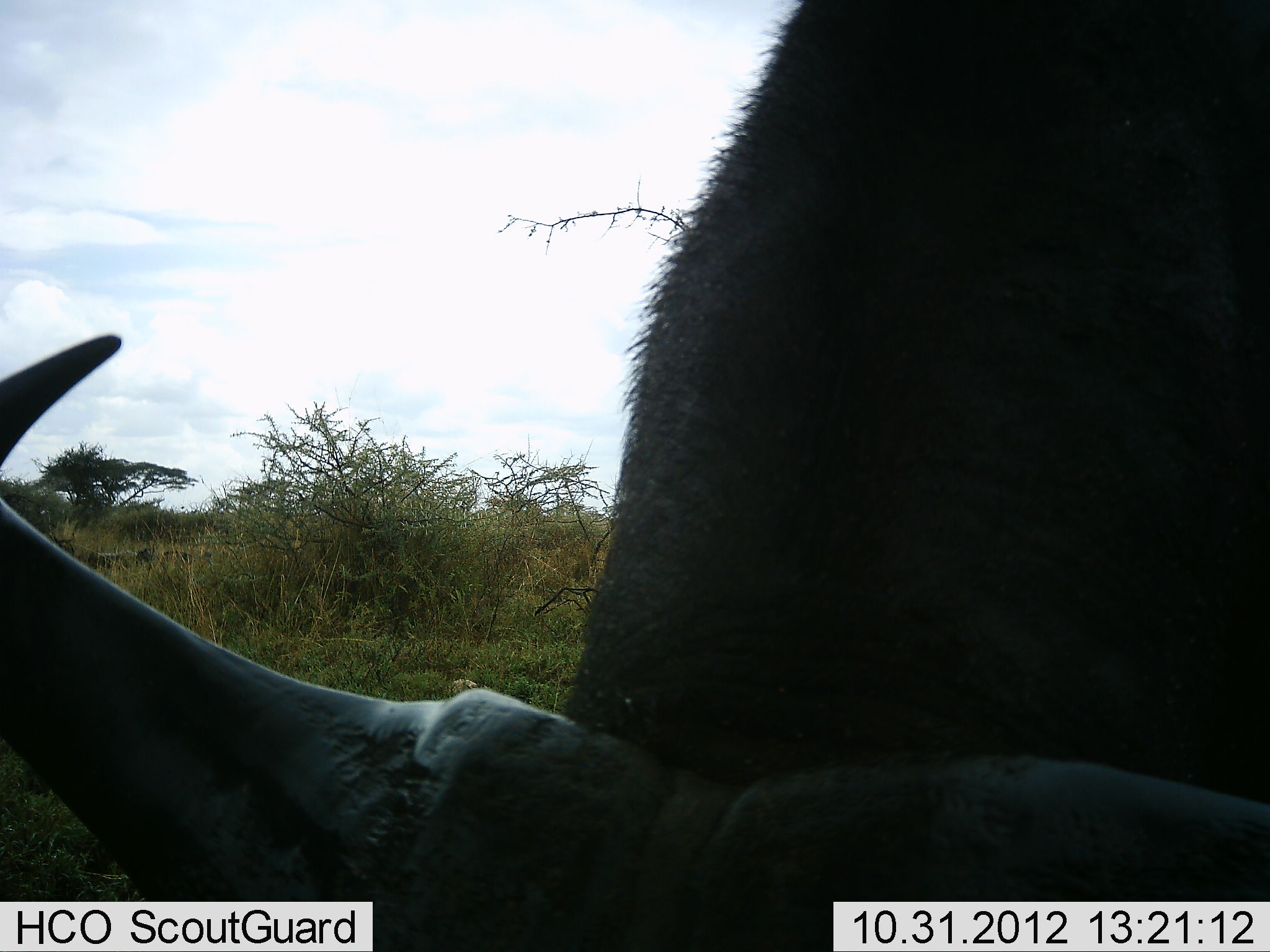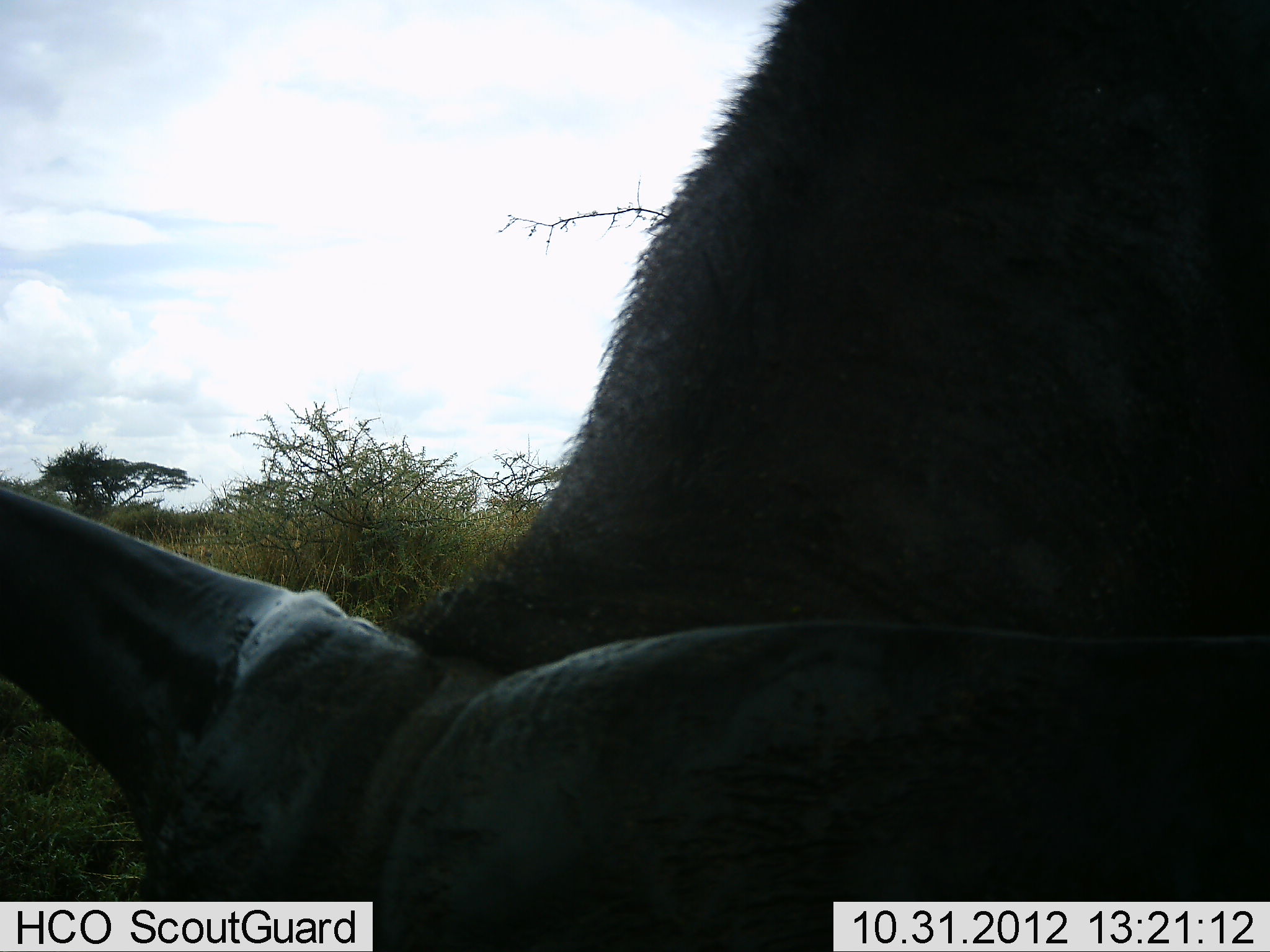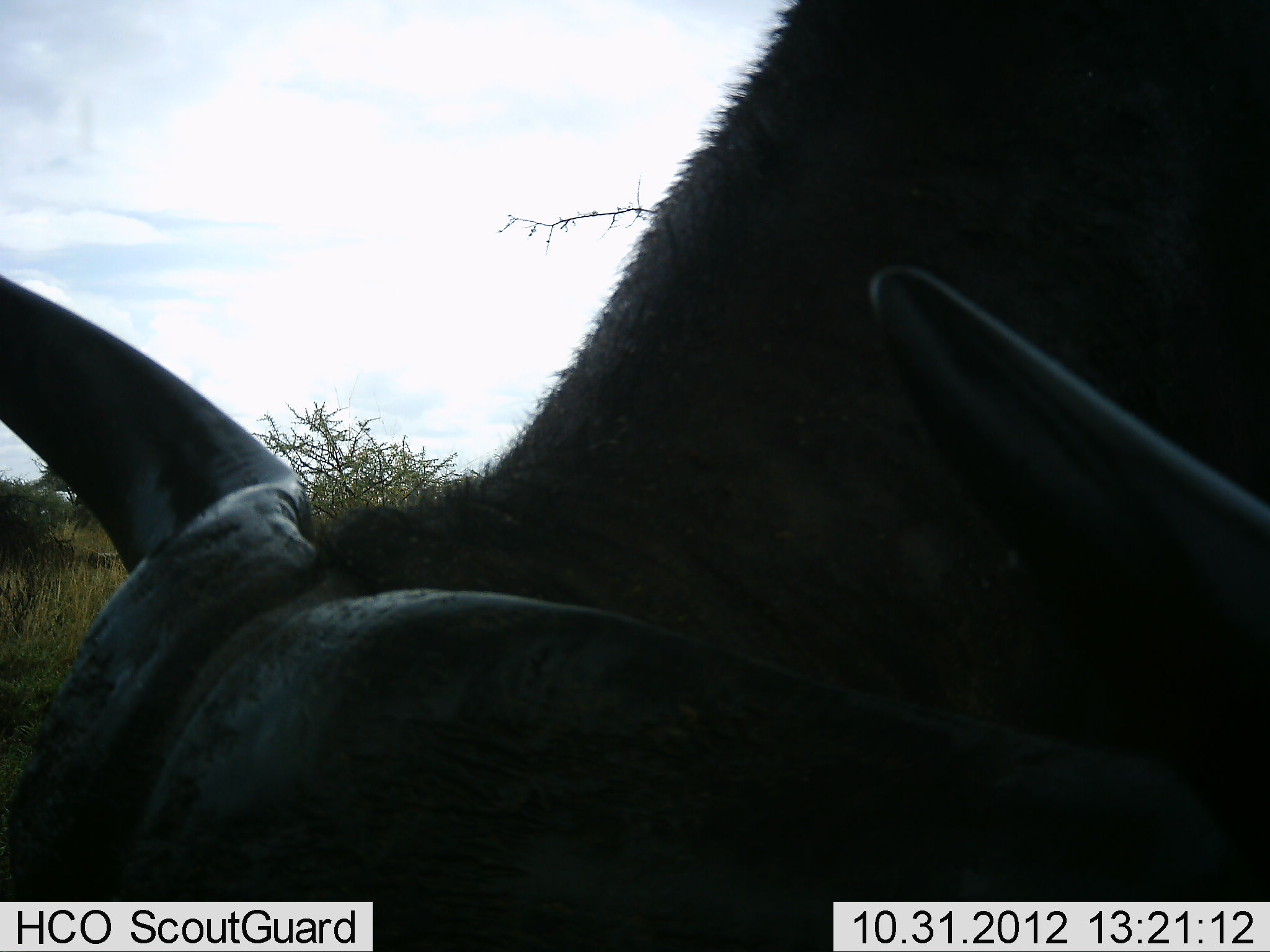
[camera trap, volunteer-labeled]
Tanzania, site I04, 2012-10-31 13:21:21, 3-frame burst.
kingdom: Animalia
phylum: Chordata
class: Mammalia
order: Artiodactyla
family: Bovidae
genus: Syncerus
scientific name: Syncerus caffer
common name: cape buffalo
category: buffalo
Buffalo (cape buffalo) (Syncerus caffer), count 1. Behavior (volunteer vote fractions): standing 30%, resting 0%, moving 20%, interacting 10%. Young present (vote fraction): 0%. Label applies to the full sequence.